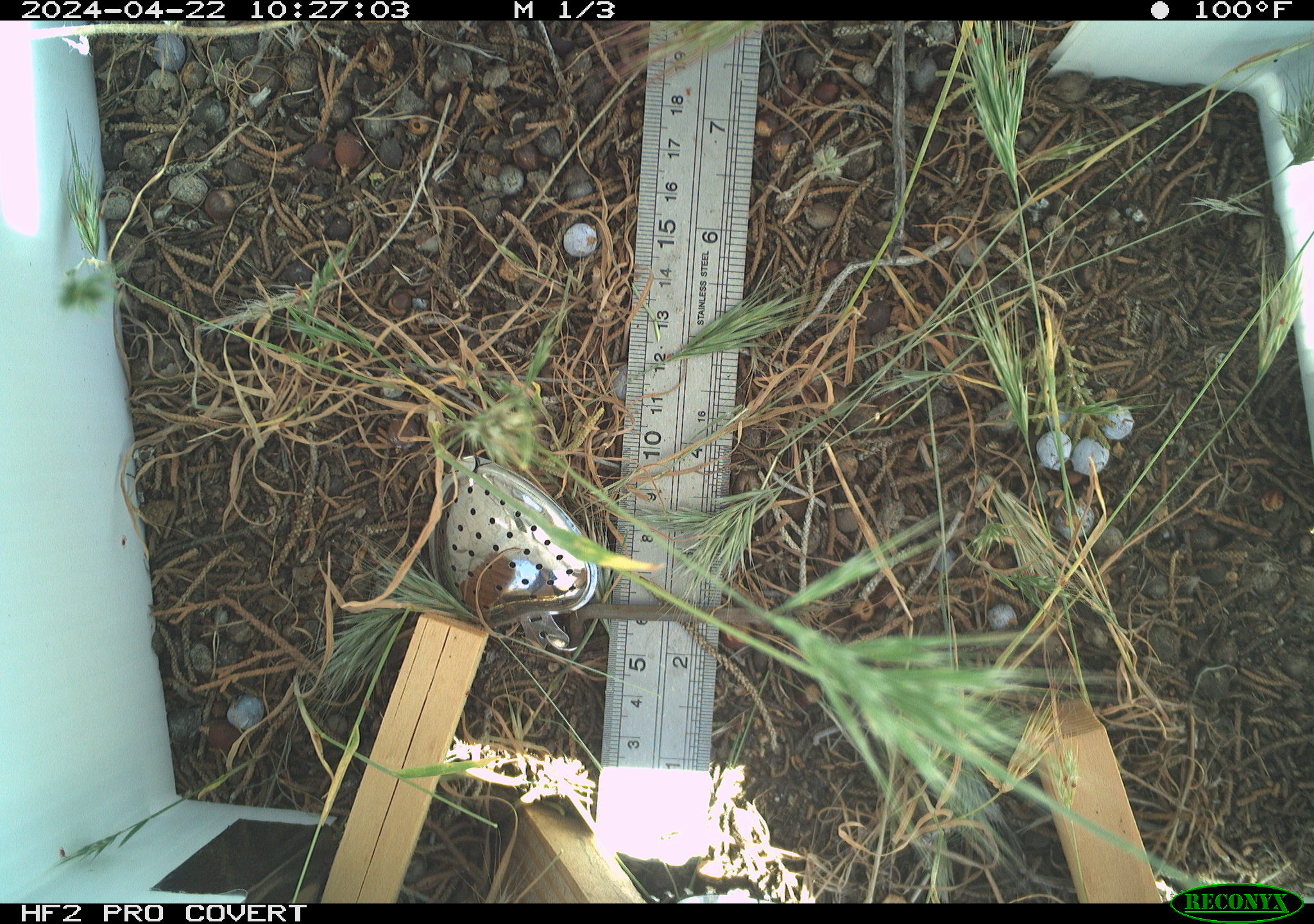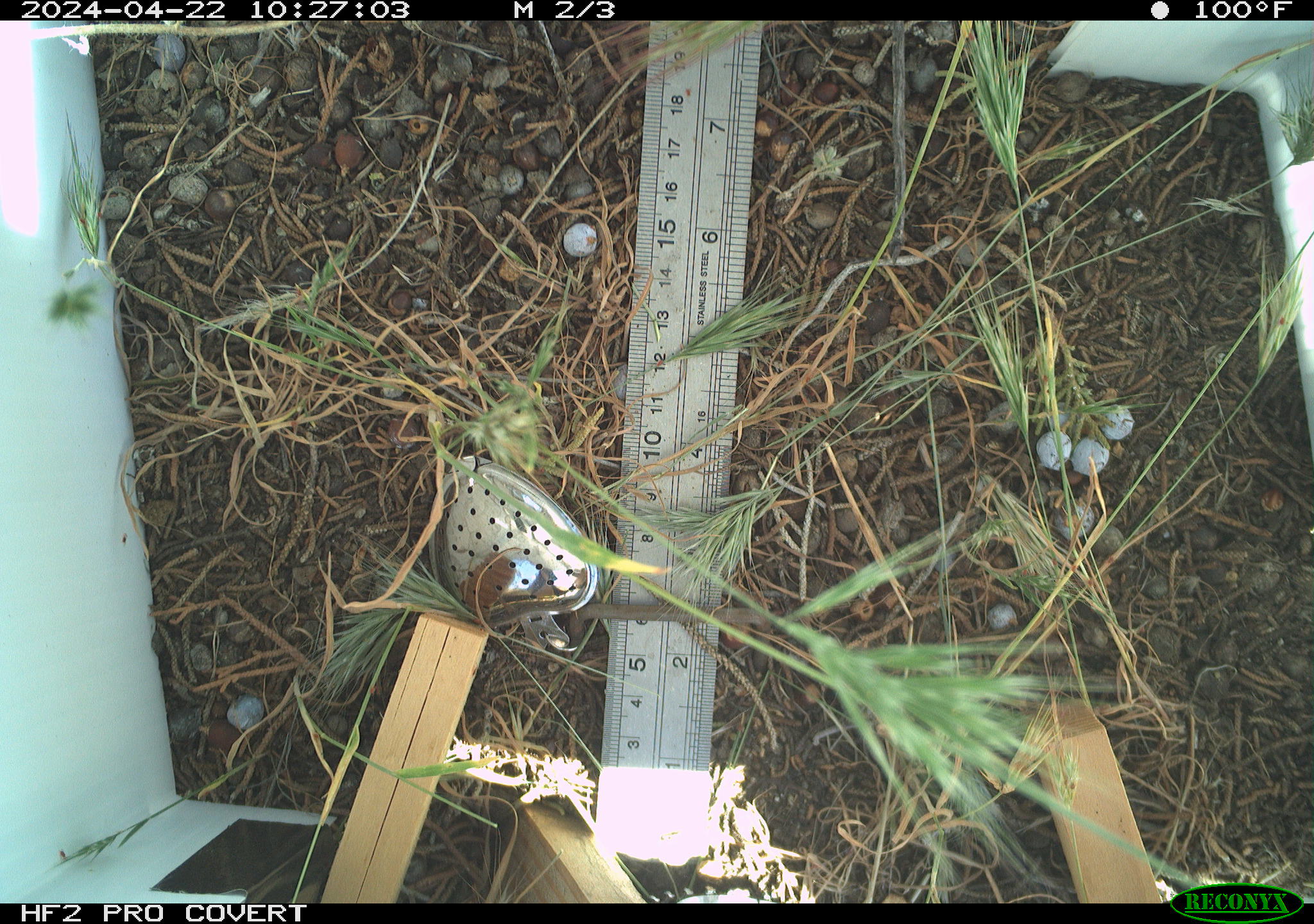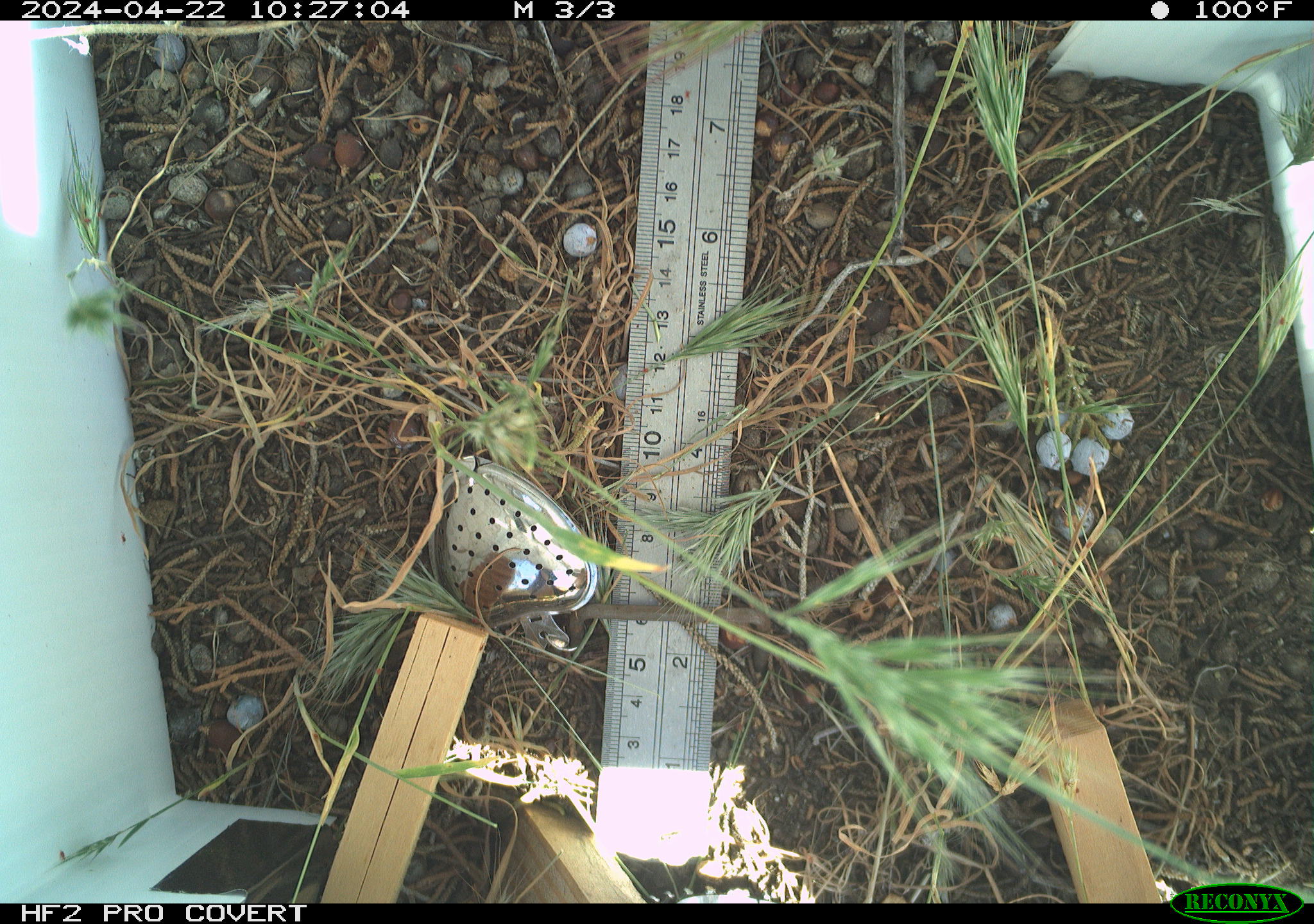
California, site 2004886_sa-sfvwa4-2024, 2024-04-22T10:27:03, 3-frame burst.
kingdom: Animalia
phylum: Arthropoda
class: Insecta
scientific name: Insecta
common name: insect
Insect (Insecta).